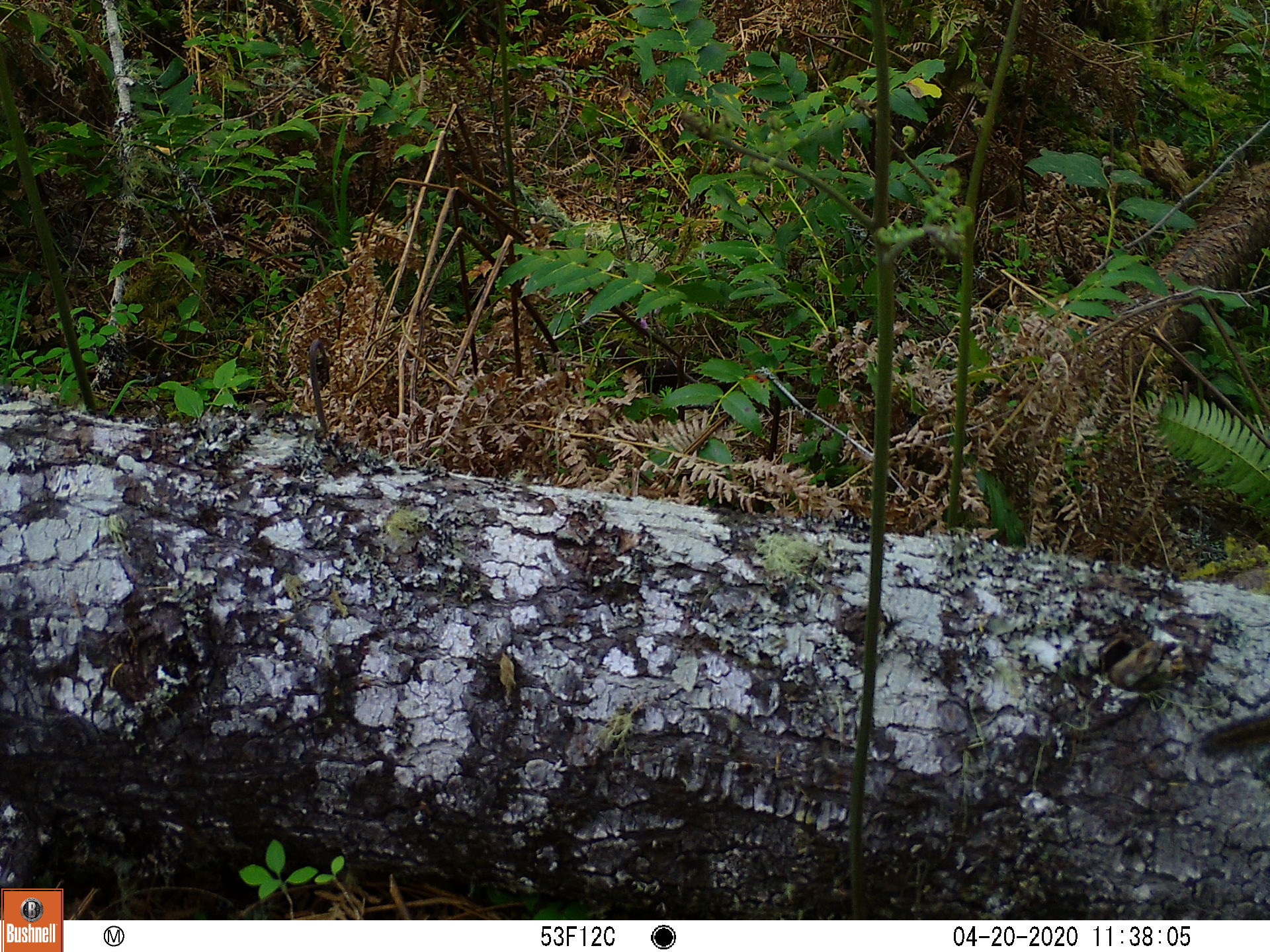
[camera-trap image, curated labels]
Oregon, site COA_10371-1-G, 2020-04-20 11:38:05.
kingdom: Animalia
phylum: Chordata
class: Mammalia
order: Rodentia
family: Sciuridae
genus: Neotamias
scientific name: Neotamias townsendii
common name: townsend's chipmunk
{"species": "townsend's chipmunk (Neotamias townsendii)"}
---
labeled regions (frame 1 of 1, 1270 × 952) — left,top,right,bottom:
townsend's chipmunk: 1189,699,1268,767